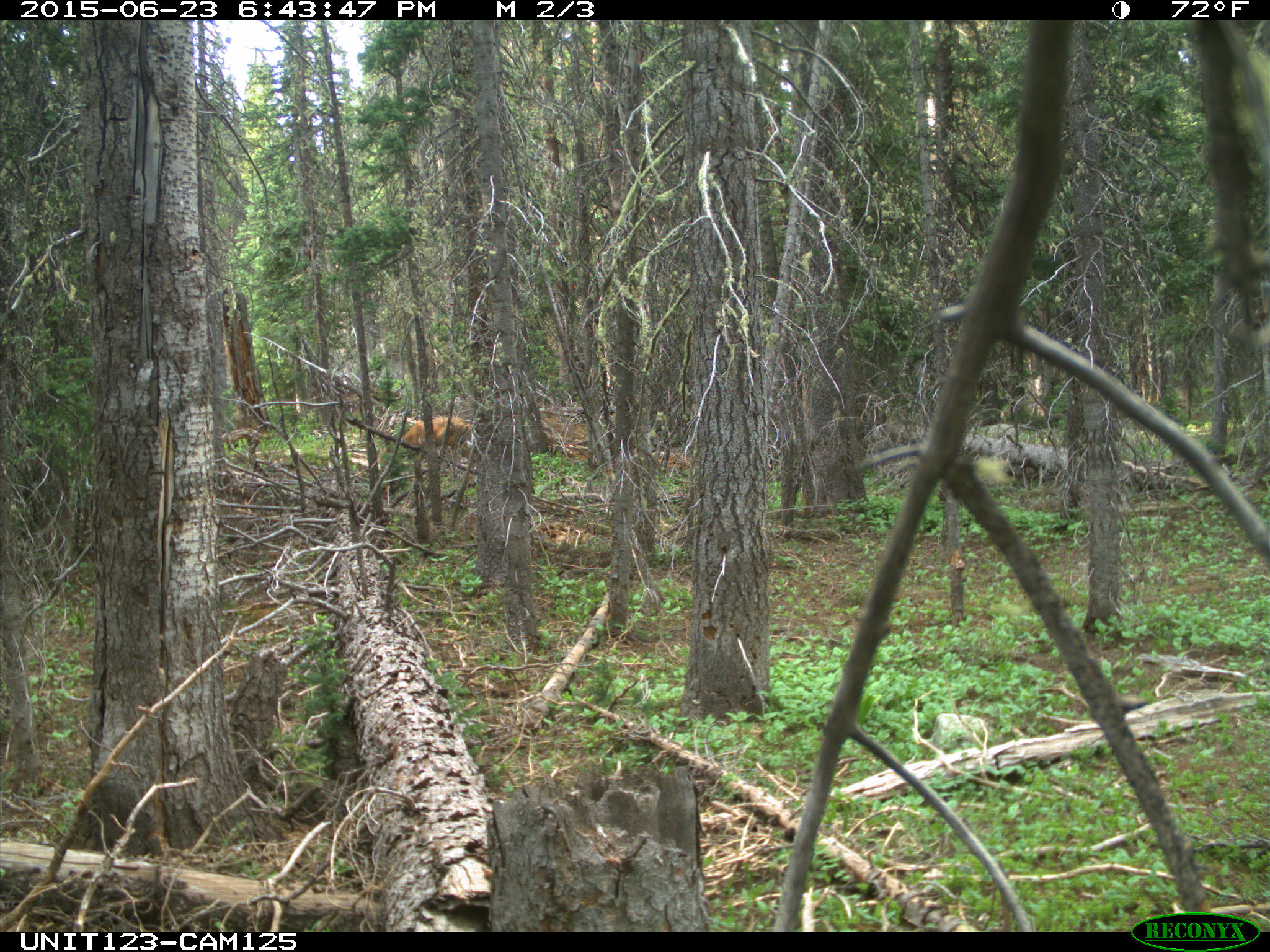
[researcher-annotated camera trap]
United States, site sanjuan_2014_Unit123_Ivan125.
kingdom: Animalia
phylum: Chordata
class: Mammalia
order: Artiodactyla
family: Cervidae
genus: Odocoileus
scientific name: Odocoileus hemionus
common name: mule deer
Odocoileus hemionus (mule deer).